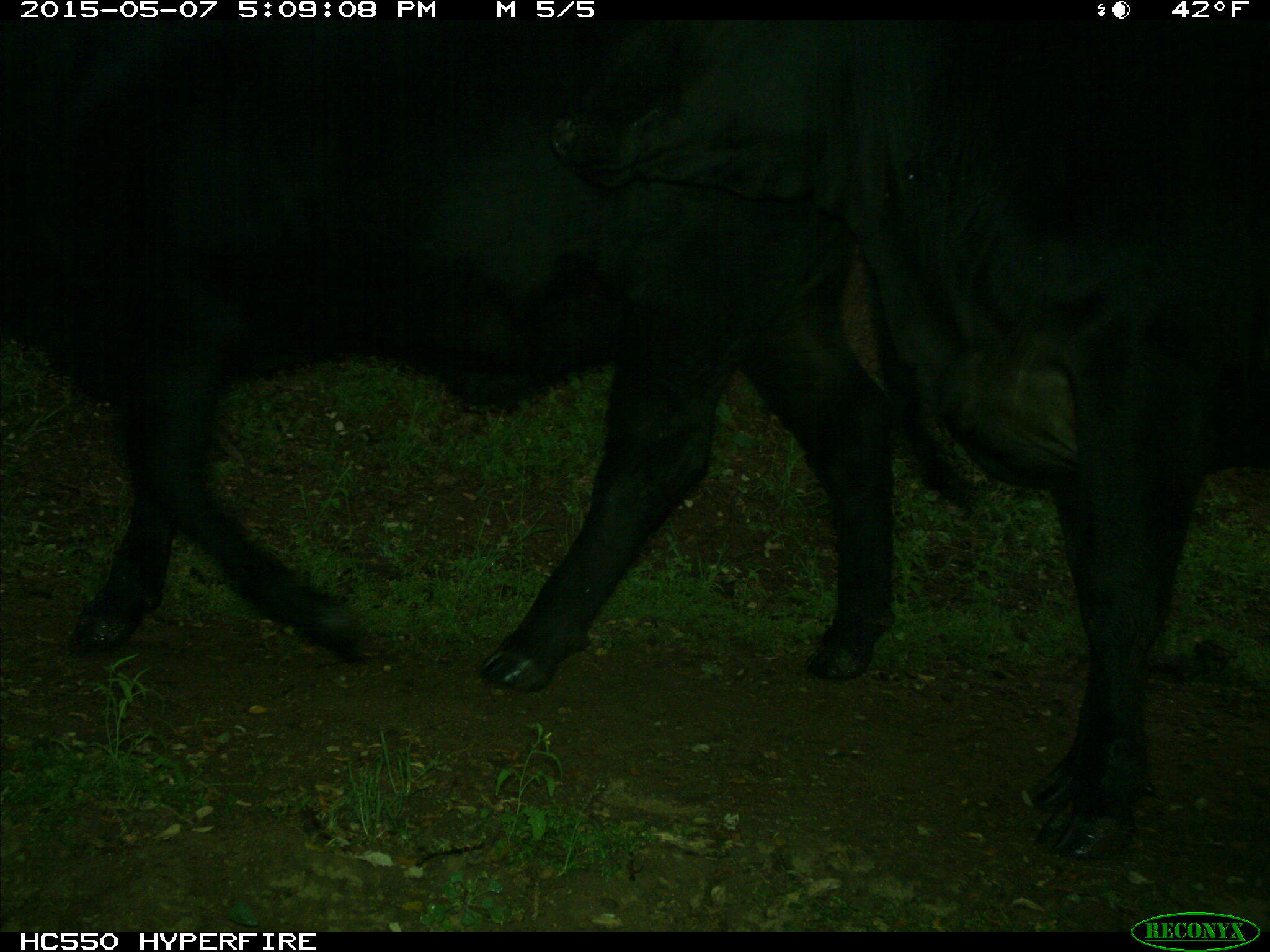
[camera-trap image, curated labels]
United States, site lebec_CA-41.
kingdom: Animalia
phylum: Chordata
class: Mammalia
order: Artiodactyla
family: Bovidae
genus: Bos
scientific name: Bos taurus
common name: domestic cow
Bos taurus (domestic cow).